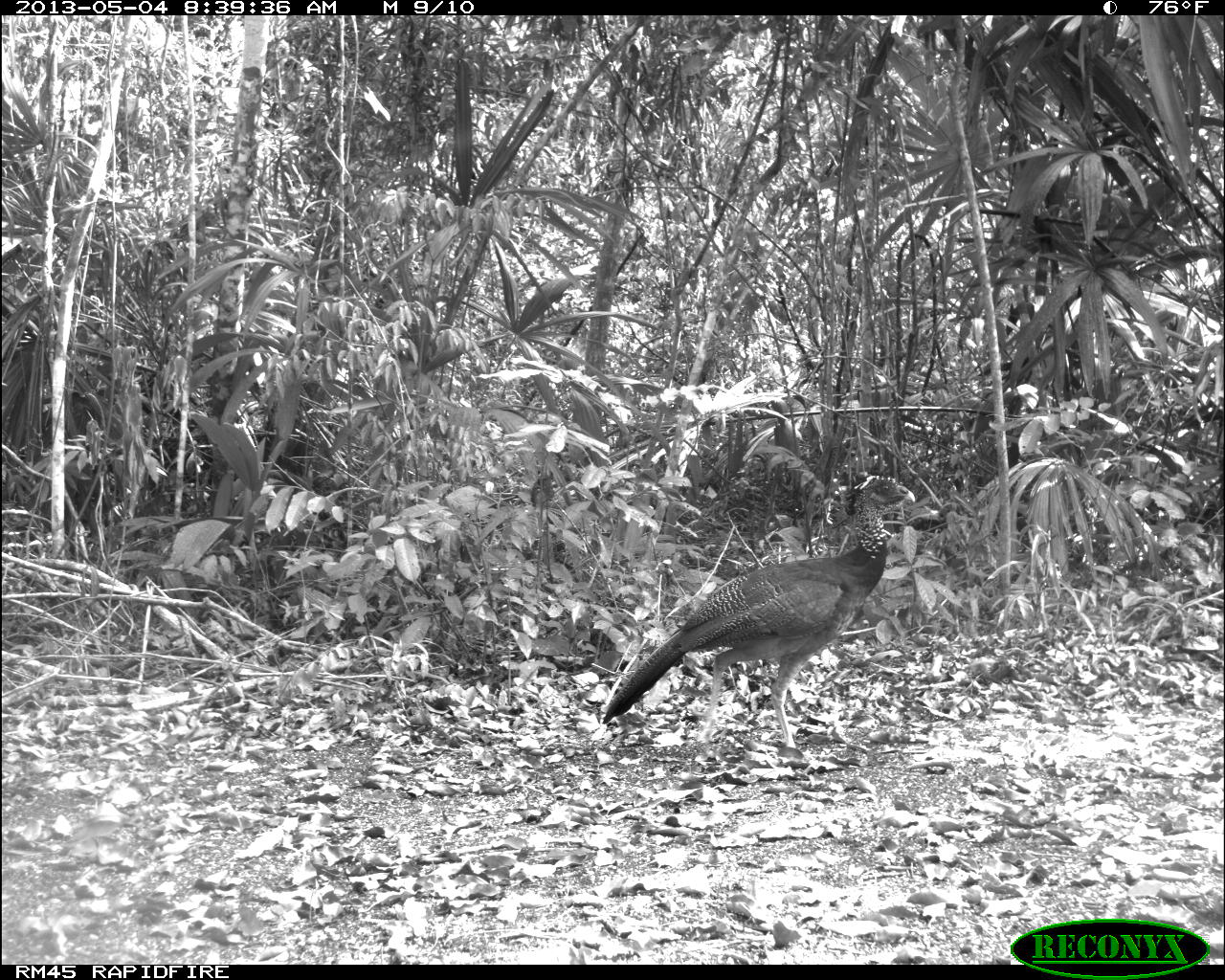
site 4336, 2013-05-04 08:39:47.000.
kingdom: Animalia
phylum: Chordata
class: Aves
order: Galliformes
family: Cracidae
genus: Crax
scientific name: Crax rubra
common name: great curassow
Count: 2.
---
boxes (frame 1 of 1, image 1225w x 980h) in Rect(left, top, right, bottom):
crax rubra: Rect(601, 473, 914, 749)